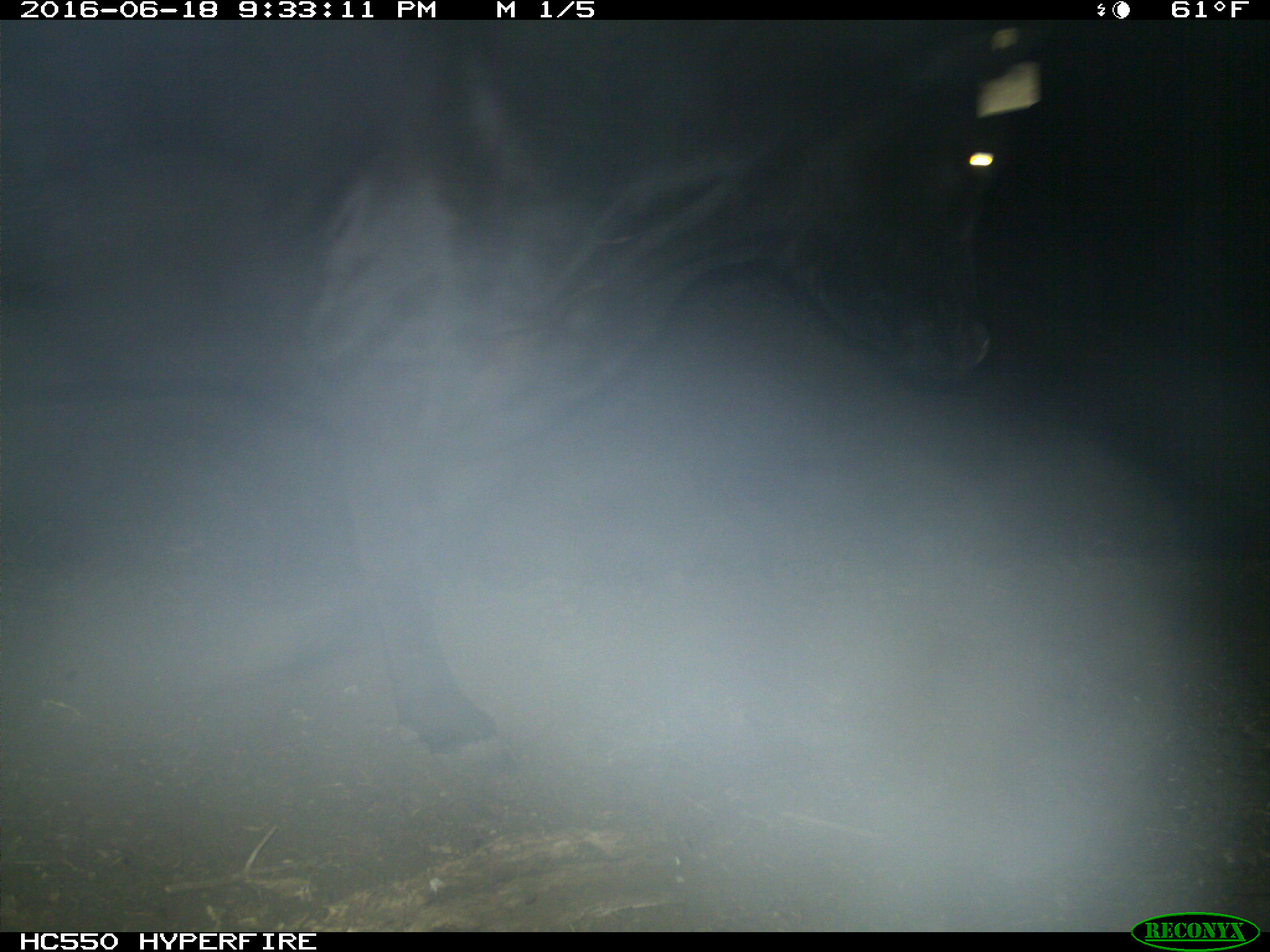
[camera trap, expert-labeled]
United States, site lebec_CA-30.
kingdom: Animalia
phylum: Chordata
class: Mammalia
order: Artiodactyla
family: Bovidae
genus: Bos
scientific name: Bos taurus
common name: domestic cow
Bos taurus (domestic cow).